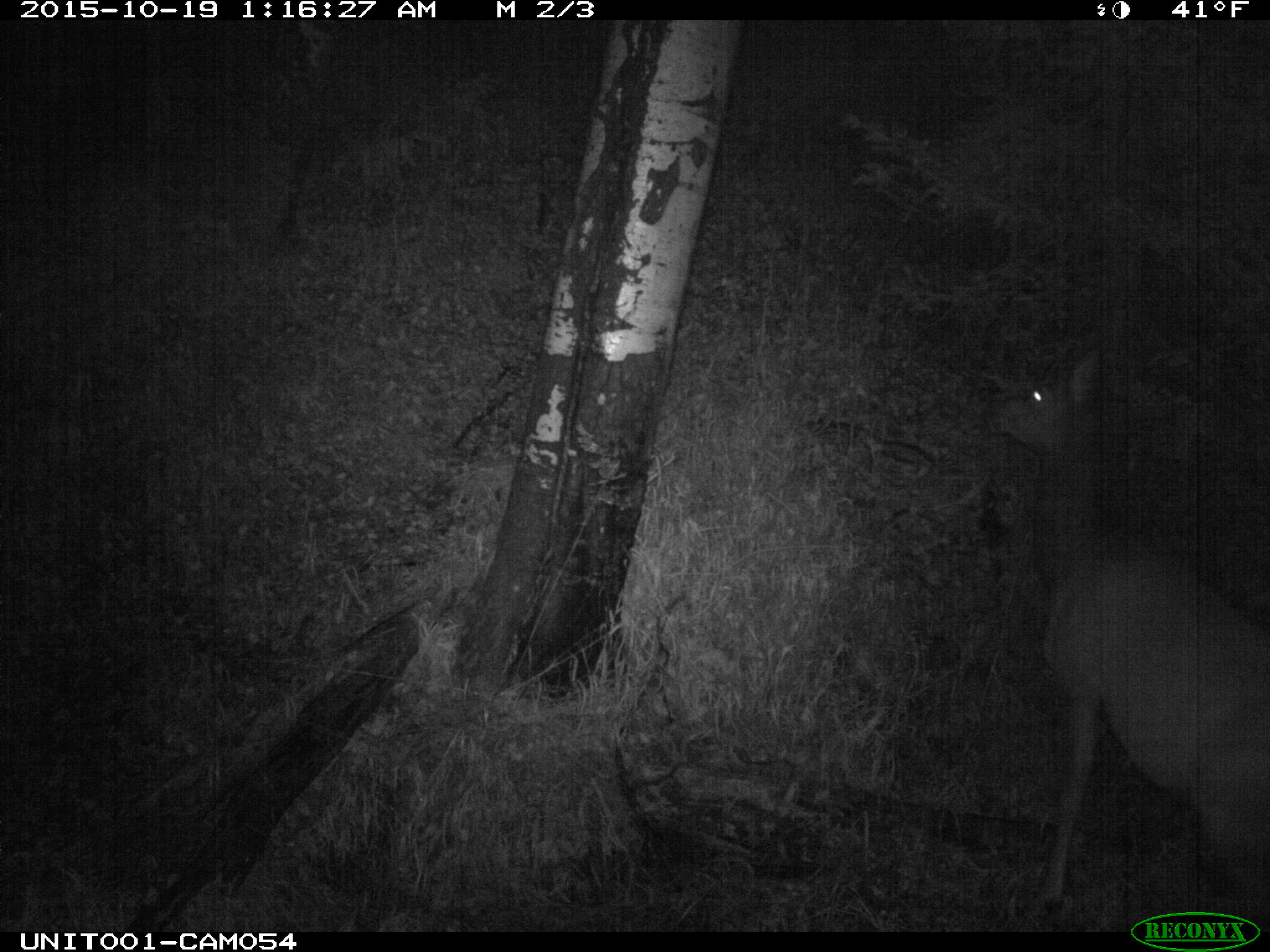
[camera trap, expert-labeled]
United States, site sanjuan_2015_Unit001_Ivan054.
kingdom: Animalia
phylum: Chordata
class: Mammalia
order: Artiodactyla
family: Cervidae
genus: Cervus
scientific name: Cervus elaphus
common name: red deer